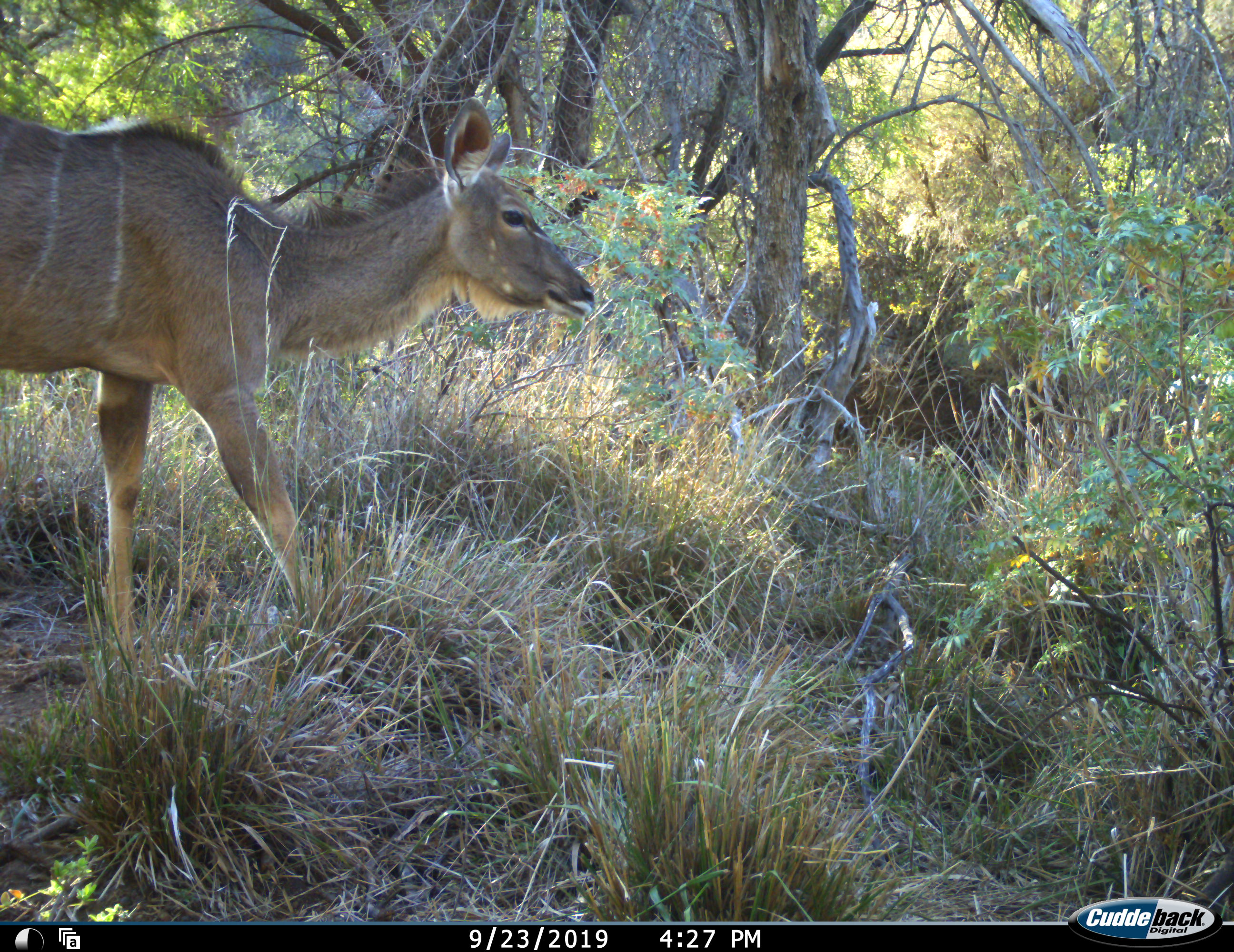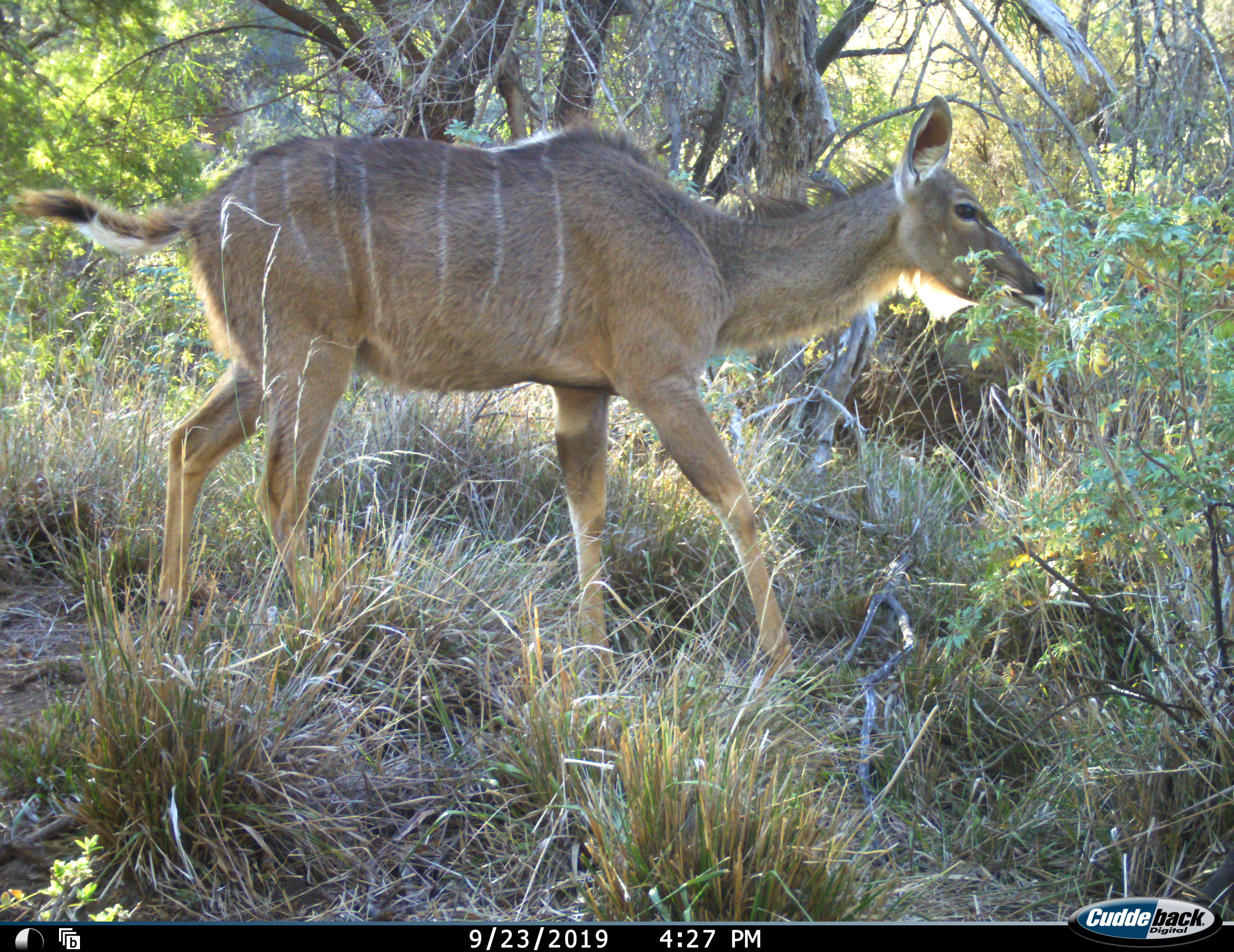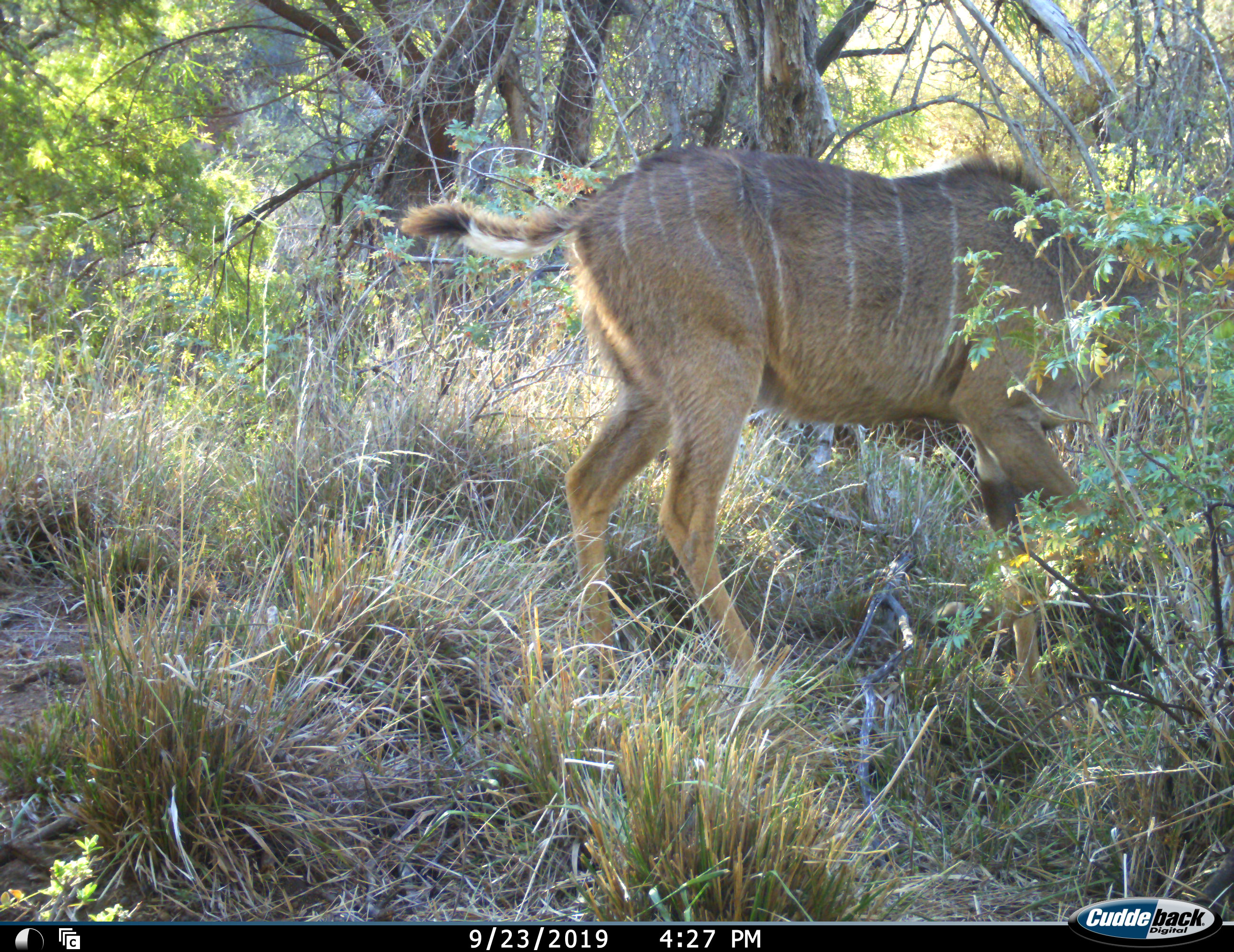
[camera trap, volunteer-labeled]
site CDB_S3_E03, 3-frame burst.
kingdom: Animalia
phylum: Chordata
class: Mammalia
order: Artiodactyla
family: Bovidae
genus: Tragelaphus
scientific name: Tragelaphus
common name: kudu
Kudu (Tragelaphus), count 1. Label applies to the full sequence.